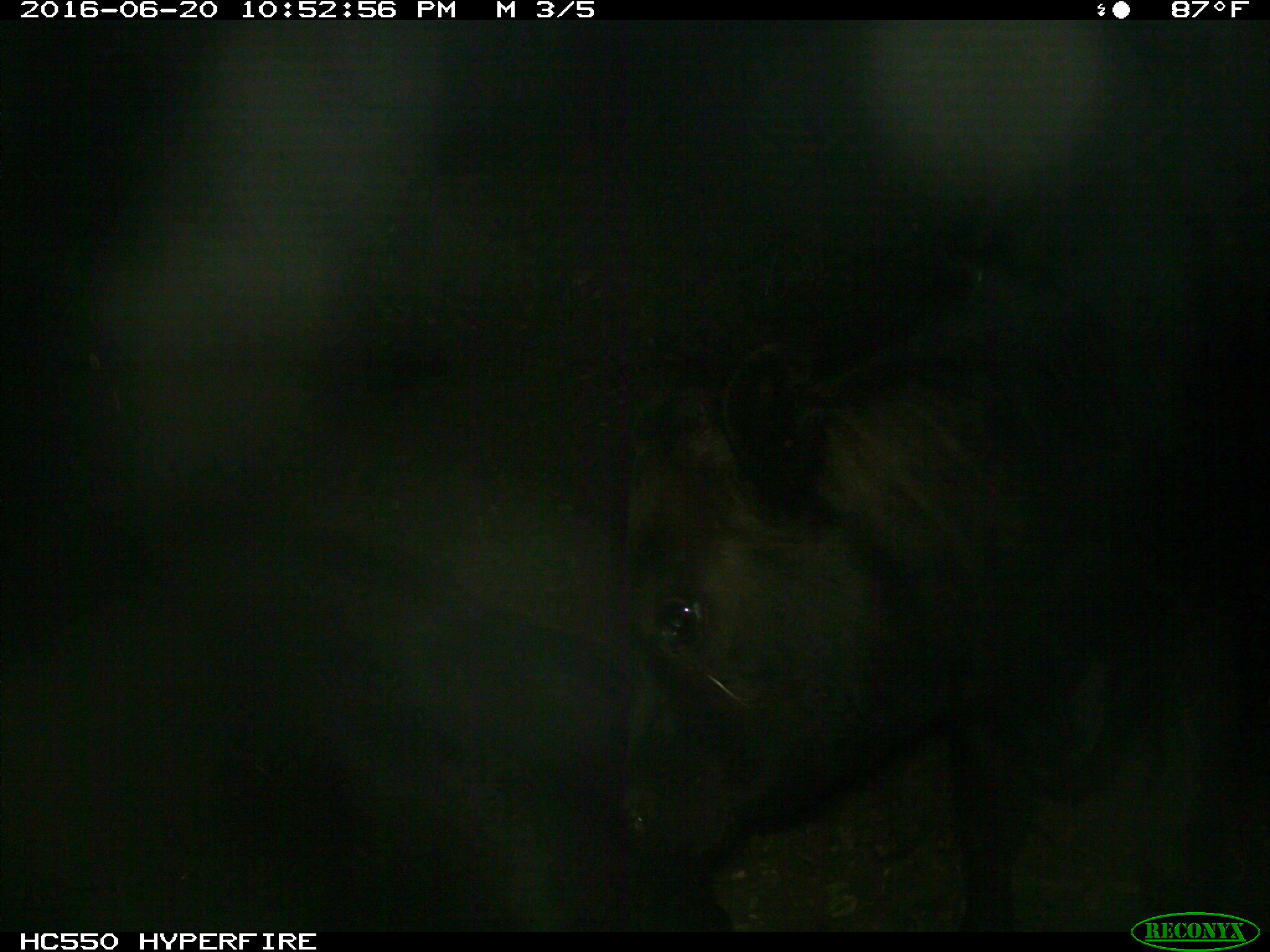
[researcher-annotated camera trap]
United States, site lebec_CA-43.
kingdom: Animalia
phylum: Chordata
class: Mammalia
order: Artiodactyla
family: Bovidae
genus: Bos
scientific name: Bos taurus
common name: domestic cow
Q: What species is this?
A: Bos taurus (domestic cow).